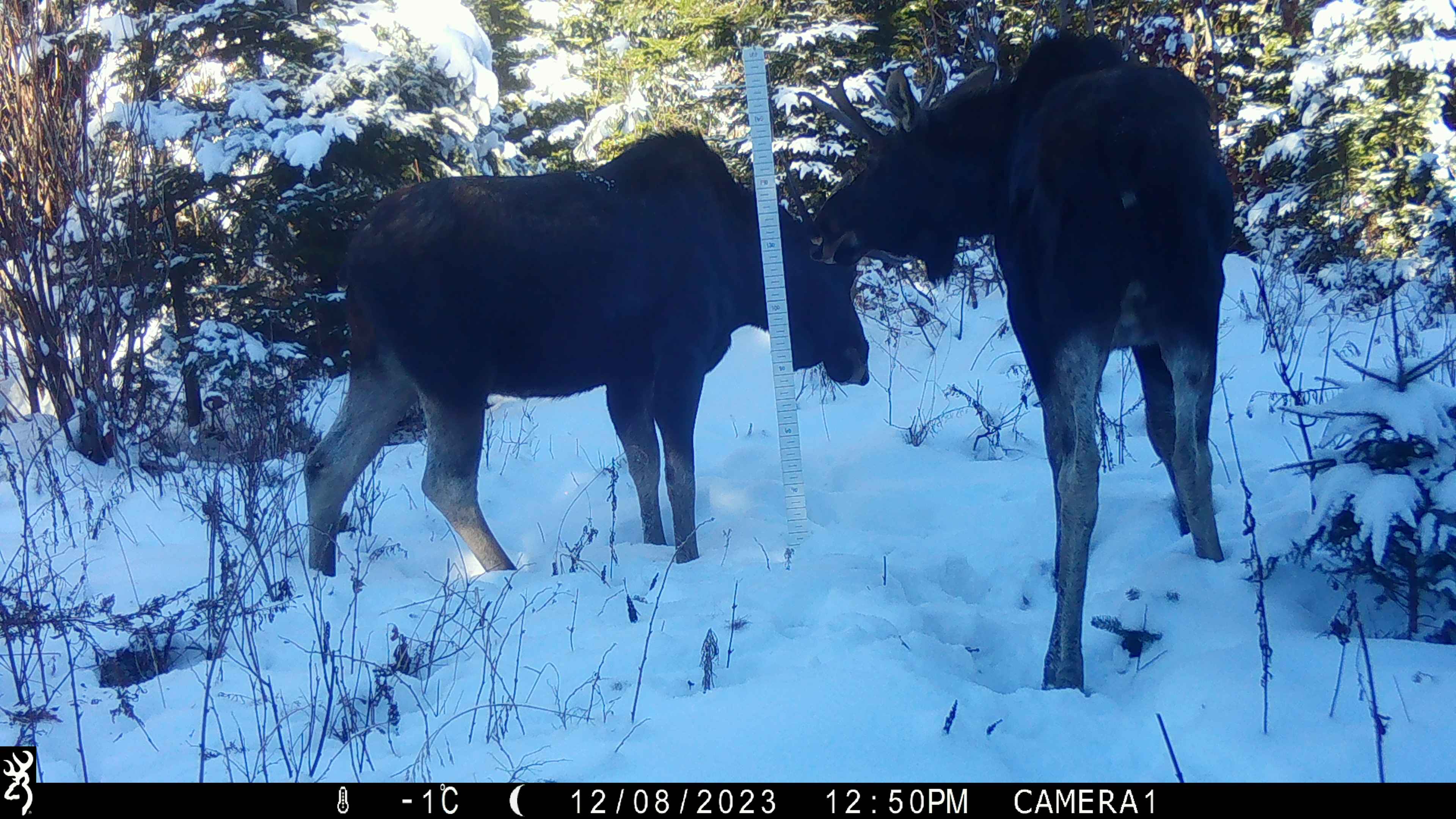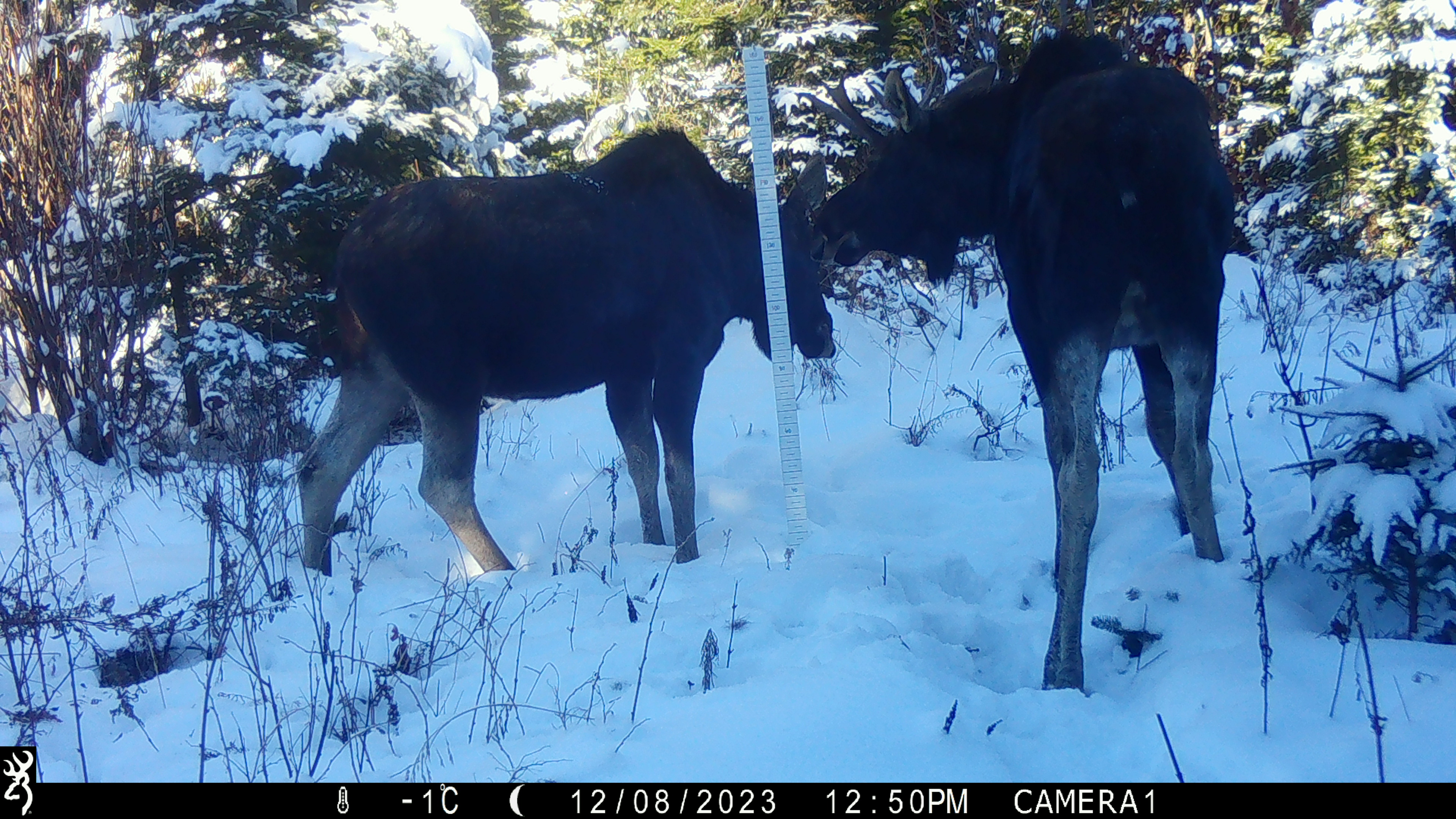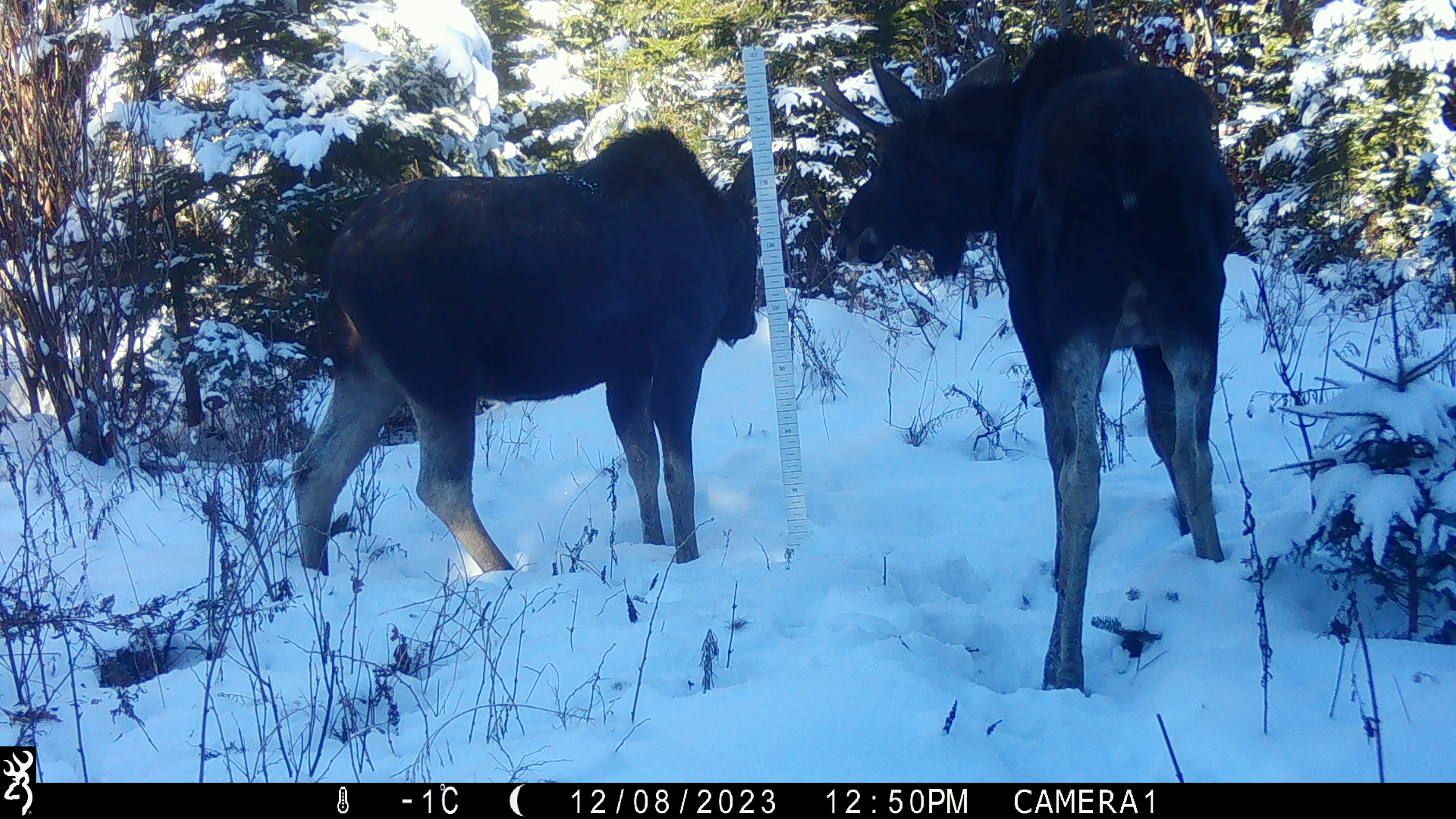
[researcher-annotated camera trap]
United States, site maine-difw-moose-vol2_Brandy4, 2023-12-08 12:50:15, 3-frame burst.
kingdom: Animalia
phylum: Chordata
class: Mammalia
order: Artiodactyla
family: Cervidae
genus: Alces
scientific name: Alces alces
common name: moose